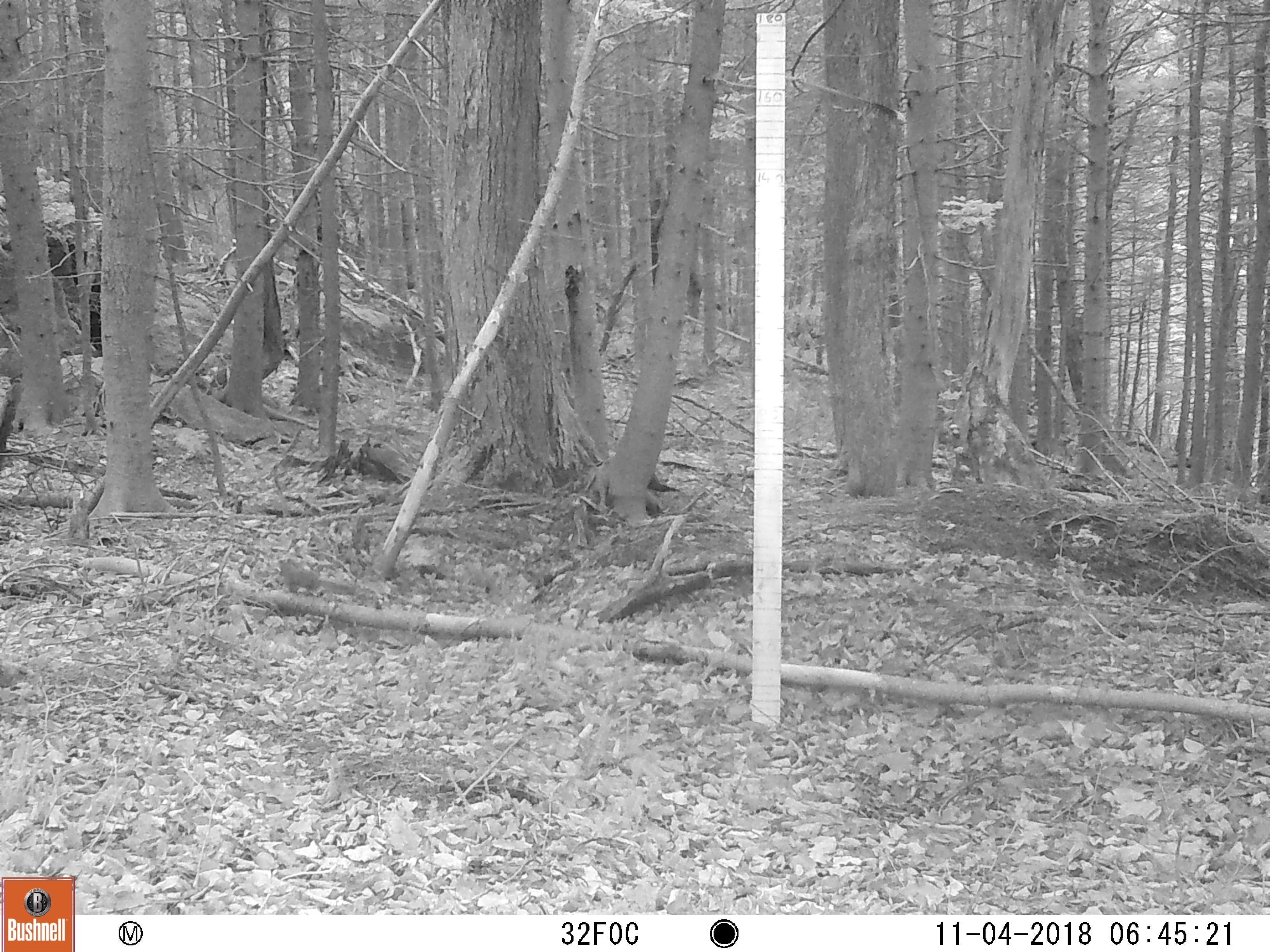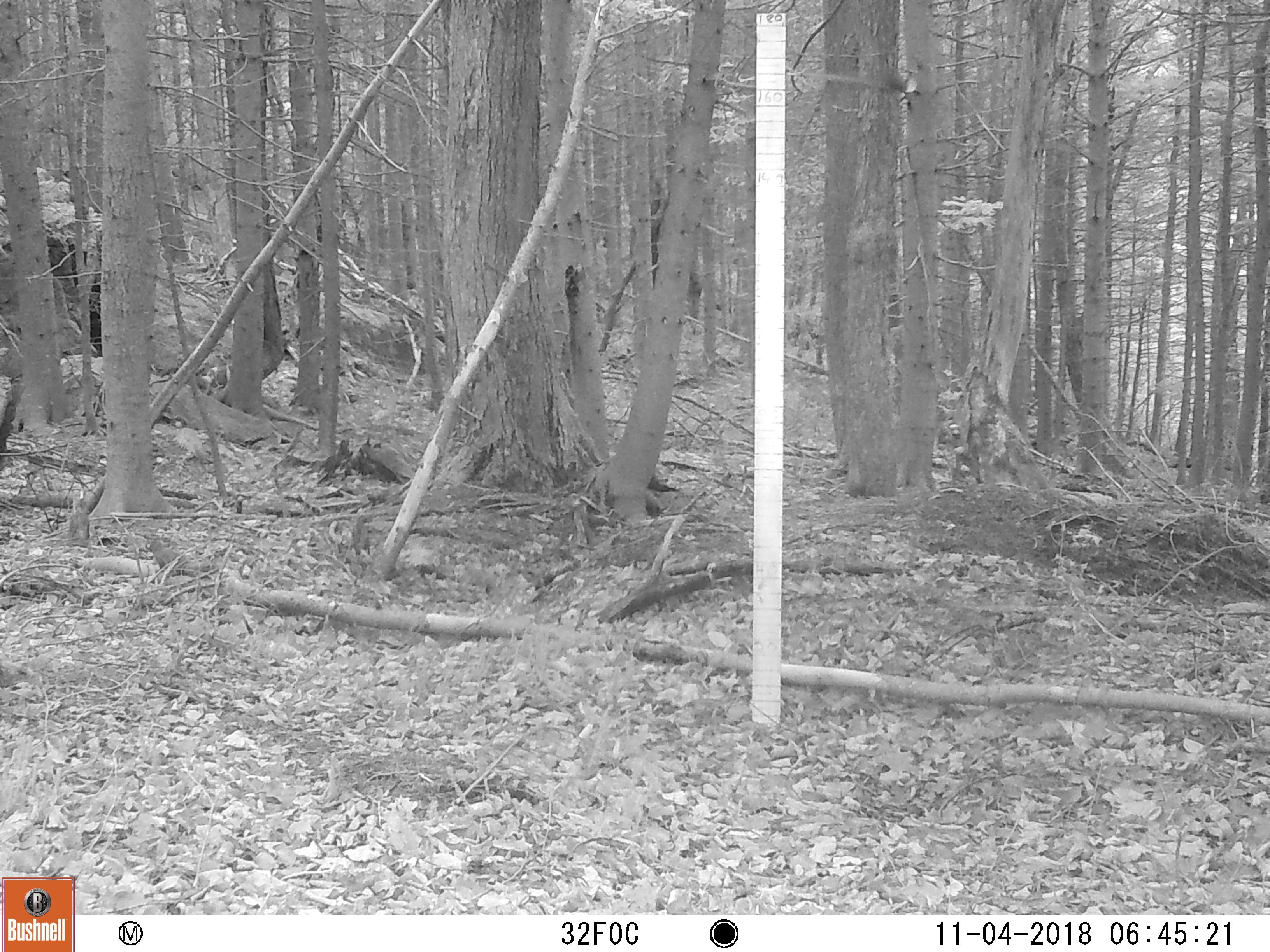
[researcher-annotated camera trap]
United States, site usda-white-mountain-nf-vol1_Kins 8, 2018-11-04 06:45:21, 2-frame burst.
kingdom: Animalia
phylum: Chordata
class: Mammalia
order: Rodentia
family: Sciuridae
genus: Tamiasciurus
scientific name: Tamiasciurus hudsonicus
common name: red squirrel